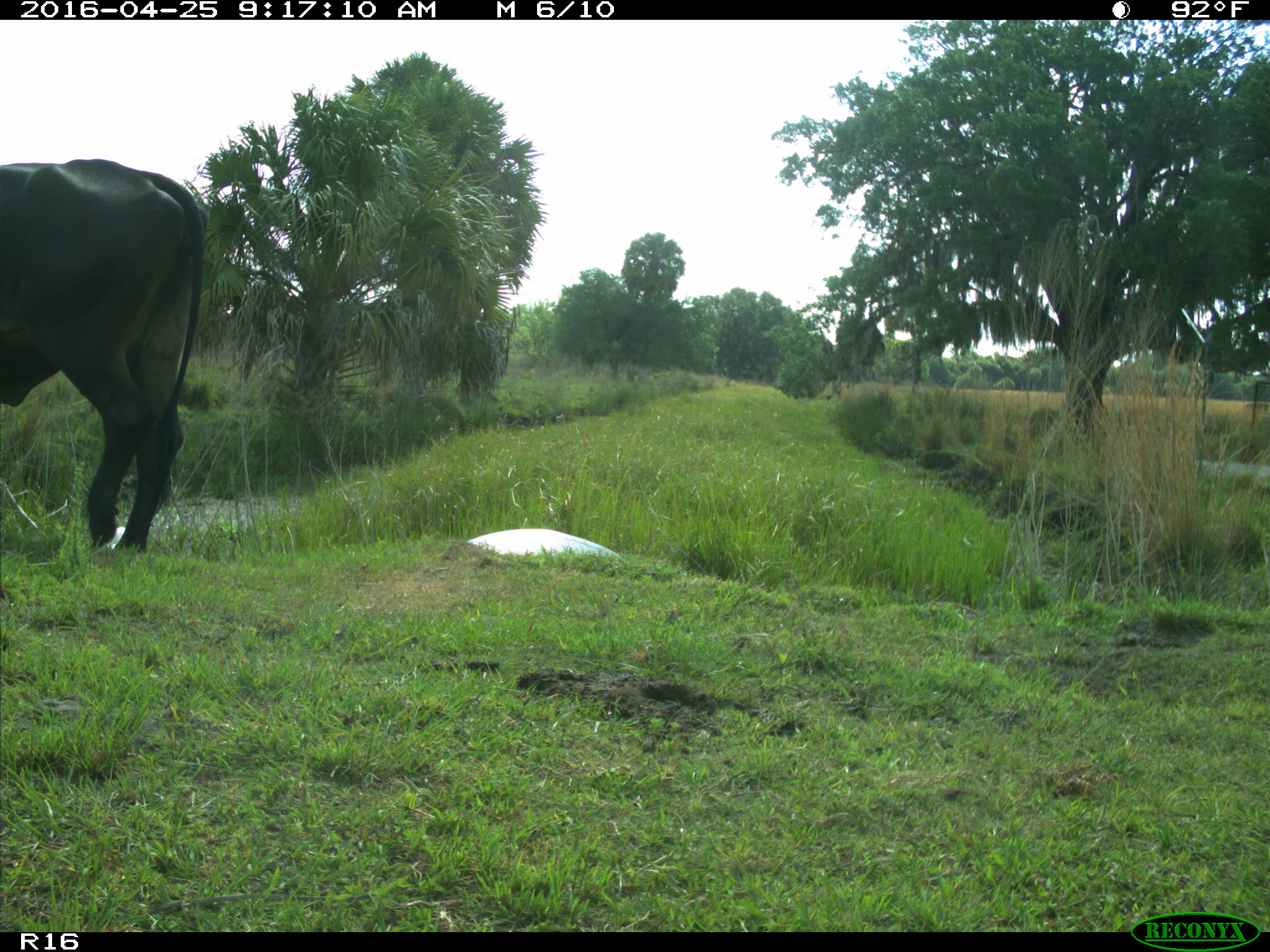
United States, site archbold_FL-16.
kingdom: Animalia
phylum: Chordata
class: Mammalia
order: Artiodactyla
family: Bovidae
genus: Bos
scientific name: Bos taurus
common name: domestic cow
Bos taurus (domestic cow).